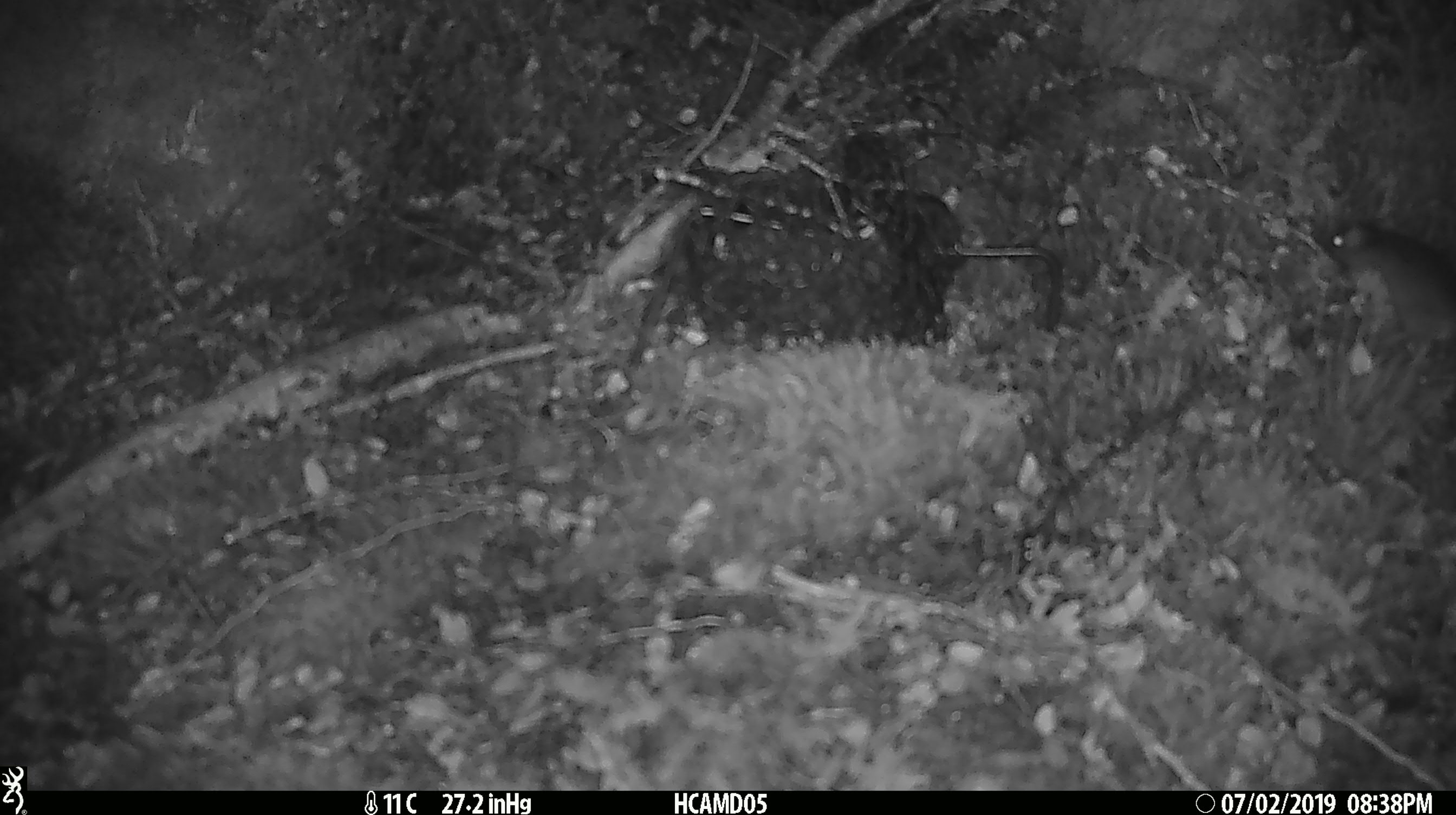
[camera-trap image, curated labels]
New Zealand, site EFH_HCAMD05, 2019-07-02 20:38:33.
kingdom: Animalia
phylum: Chordata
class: Mammalia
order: Rodentia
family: Muridae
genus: Mus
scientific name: Mus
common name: mouse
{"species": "mouse (Mus)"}